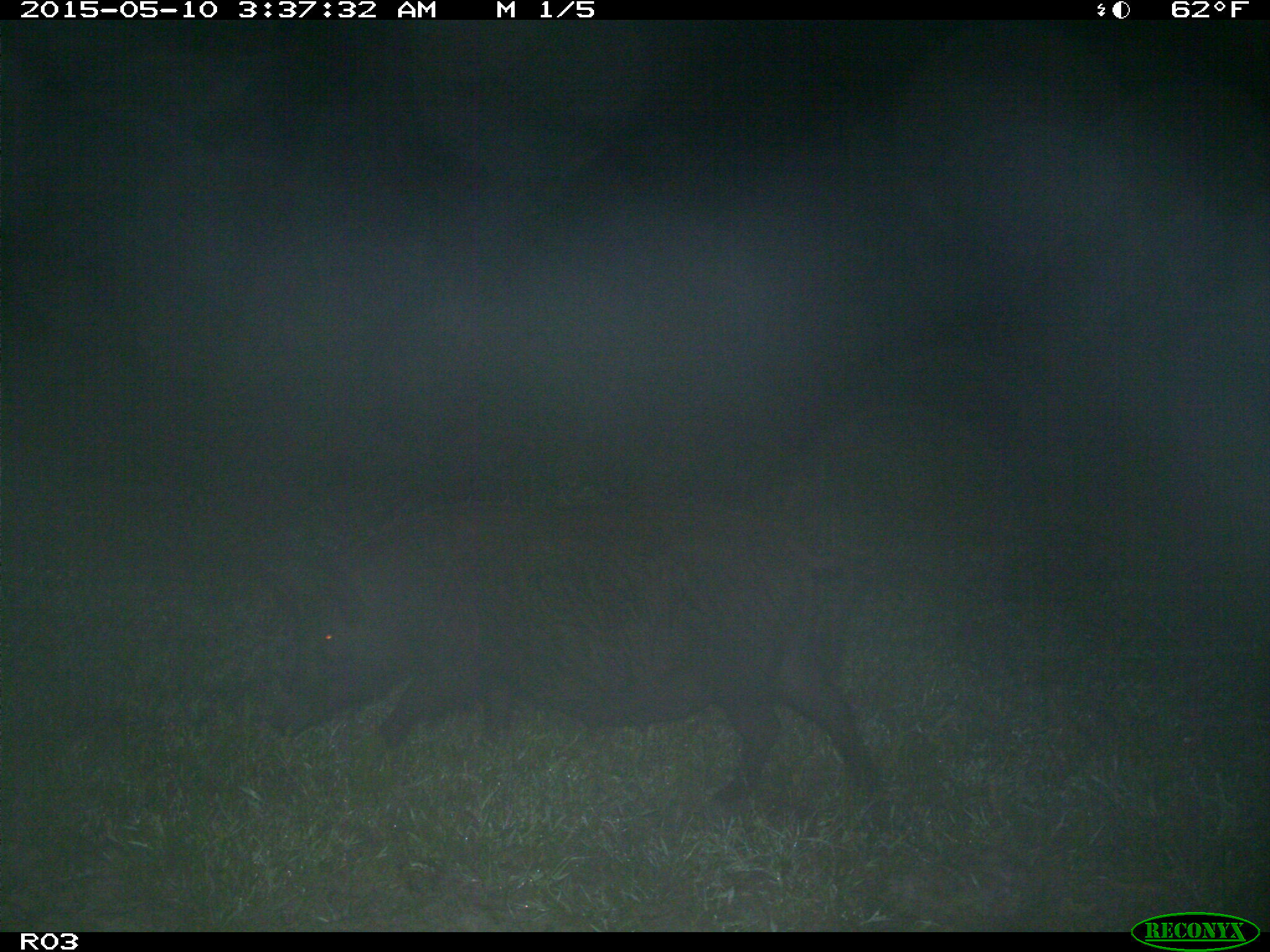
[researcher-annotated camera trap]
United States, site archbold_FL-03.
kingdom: Animalia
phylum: Chordata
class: Mammalia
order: Artiodactyla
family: Suidae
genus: Sus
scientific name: Sus scrofa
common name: wild boar